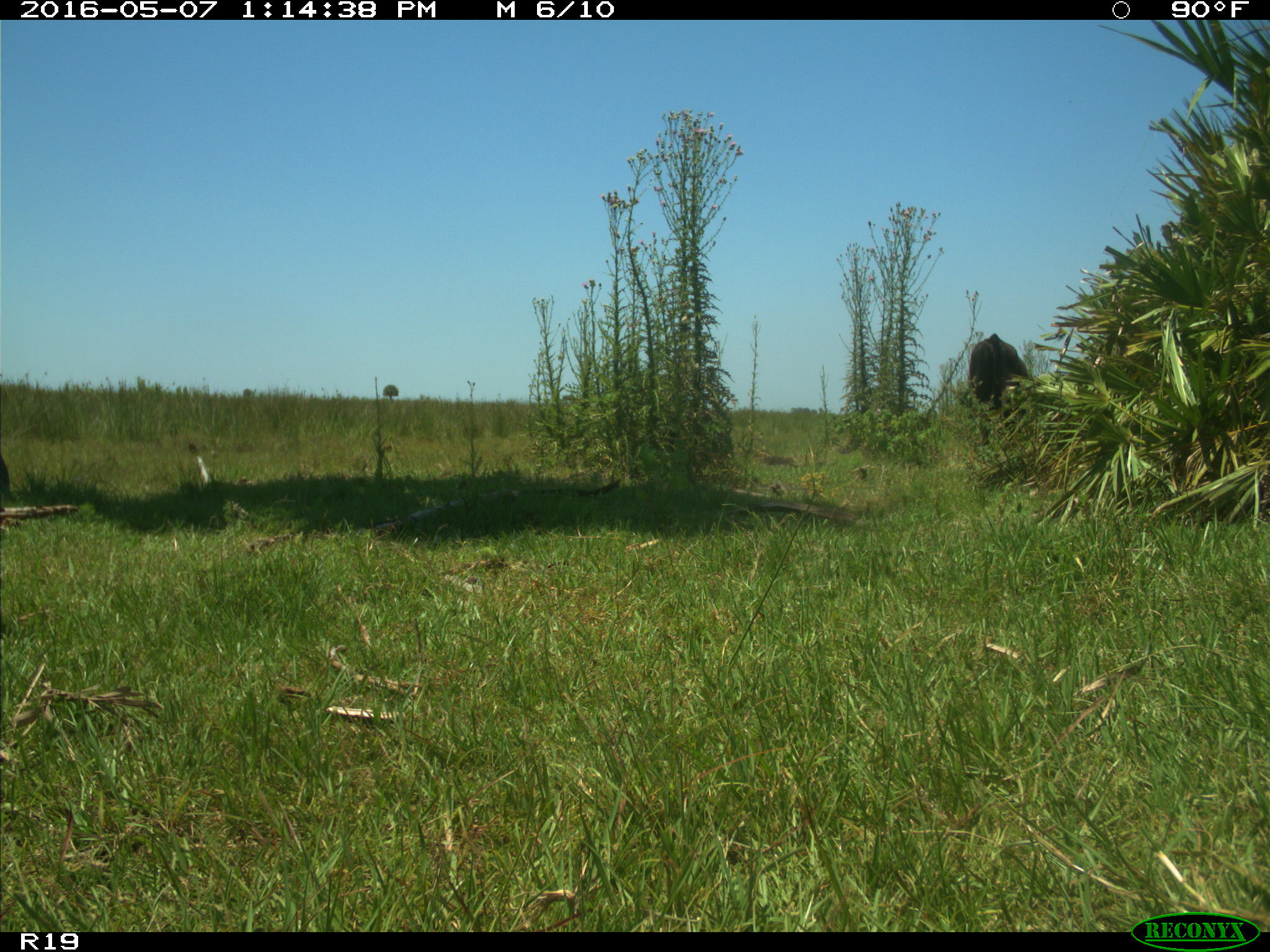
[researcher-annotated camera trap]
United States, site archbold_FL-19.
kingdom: Animalia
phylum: Chordata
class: Mammalia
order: Artiodactyla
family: Bovidae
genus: Bos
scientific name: Bos taurus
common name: domestic cow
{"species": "Bos taurus (domestic cow)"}